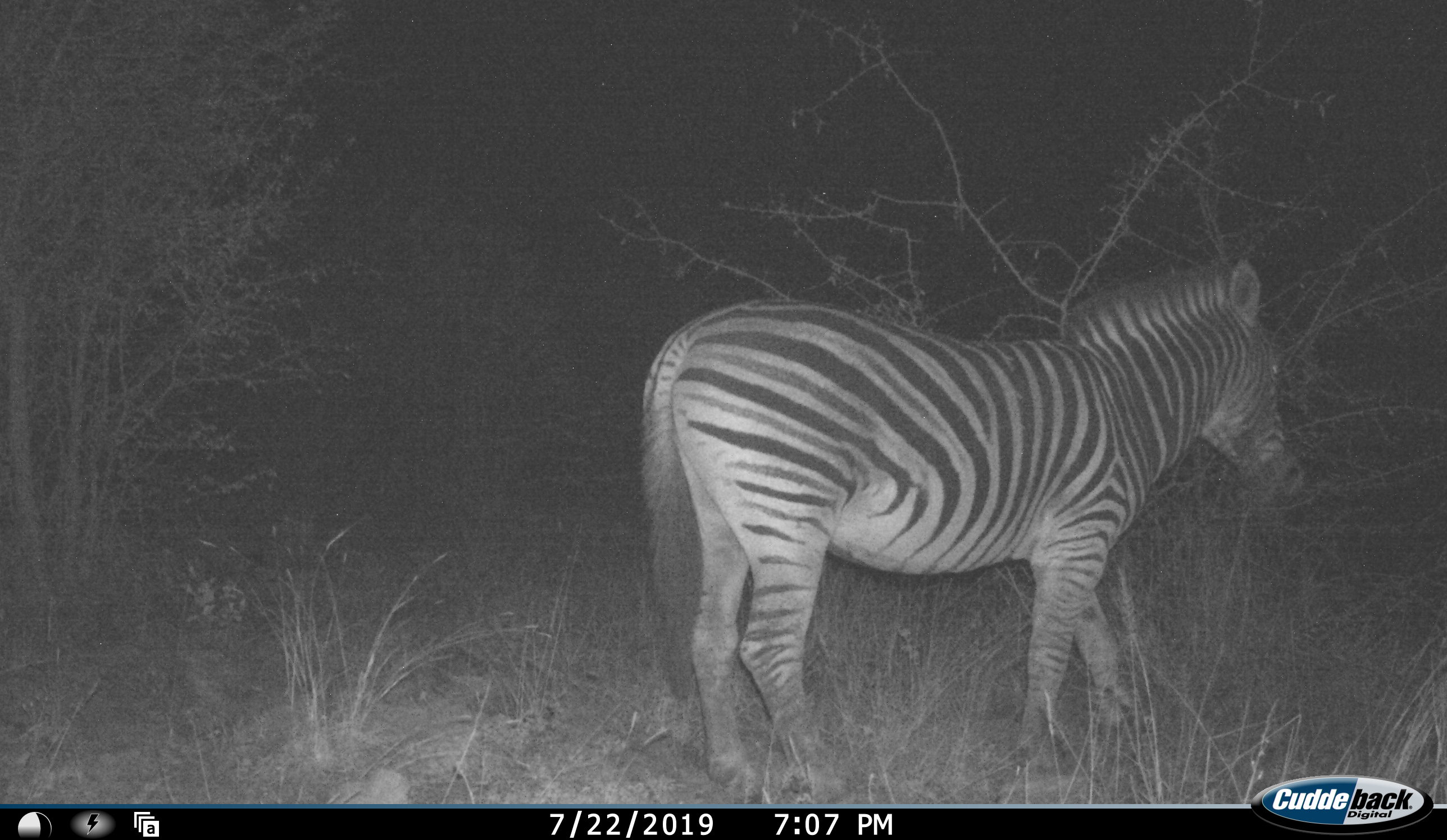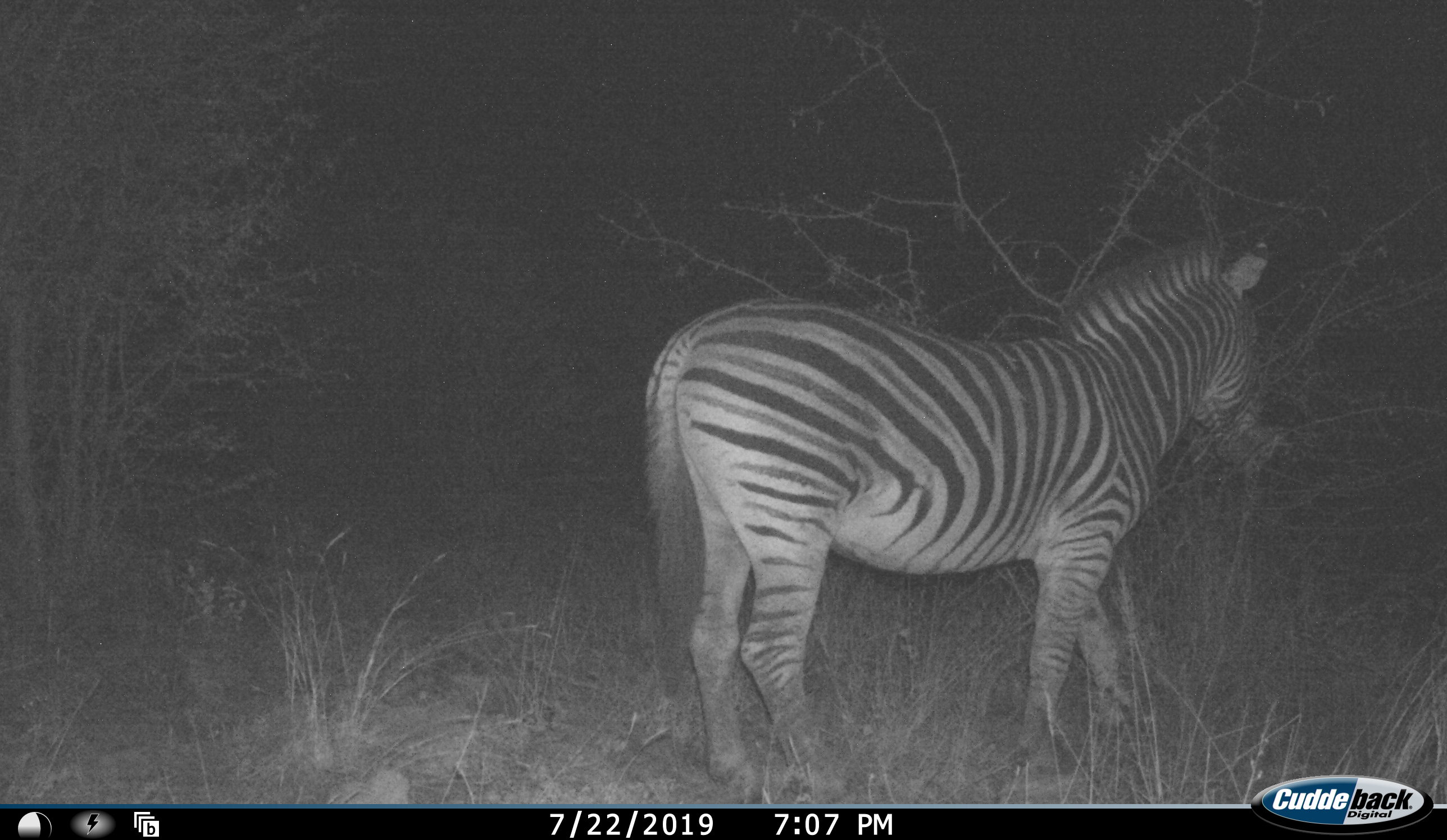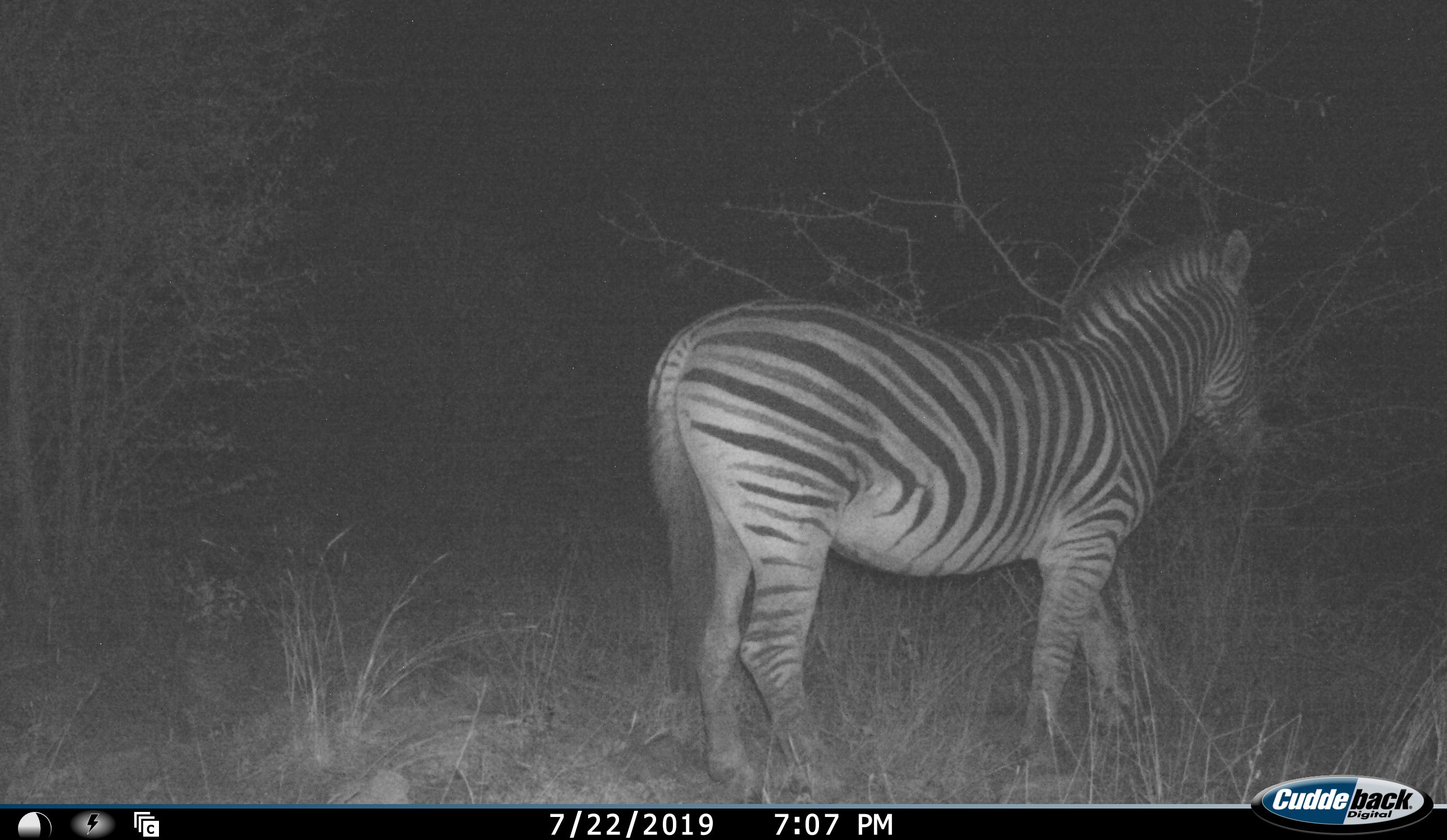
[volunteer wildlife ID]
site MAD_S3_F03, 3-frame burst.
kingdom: Animalia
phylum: Chordata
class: Mammalia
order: Perissodactyla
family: Equidae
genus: Equus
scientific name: Equus quagga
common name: plains zebra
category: zebraplains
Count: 1.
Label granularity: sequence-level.